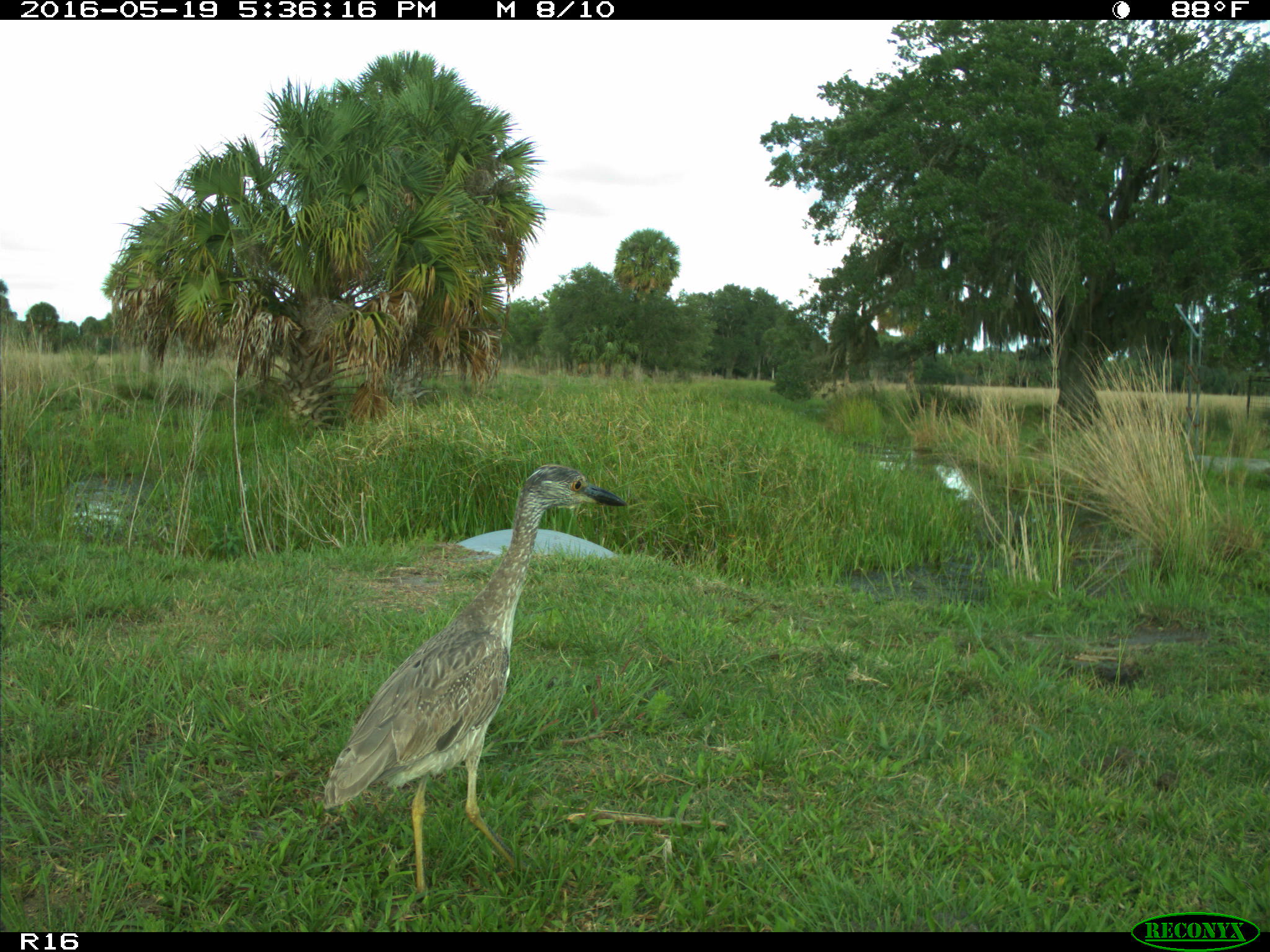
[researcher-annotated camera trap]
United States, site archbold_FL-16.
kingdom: Animalia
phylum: Chordata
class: Aves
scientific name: Aves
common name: birds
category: unidentified bird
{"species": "unidentified bird (birds) (Aves)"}